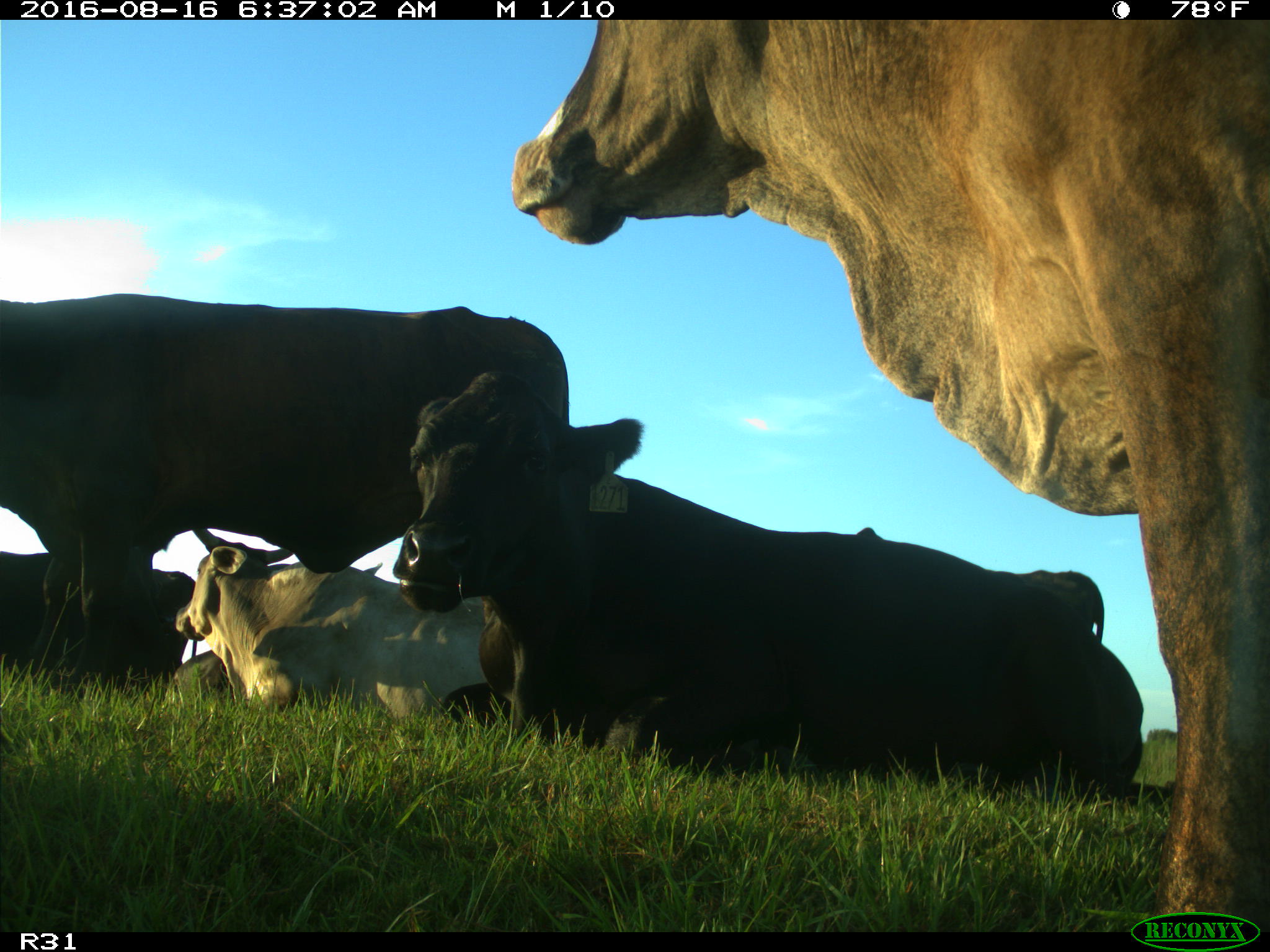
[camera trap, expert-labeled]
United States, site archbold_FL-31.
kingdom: Animalia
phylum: Chordata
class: Mammalia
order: Artiodactyla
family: Bovidae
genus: Bos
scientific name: Bos taurus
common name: domestic cow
Bos taurus (domestic cow).